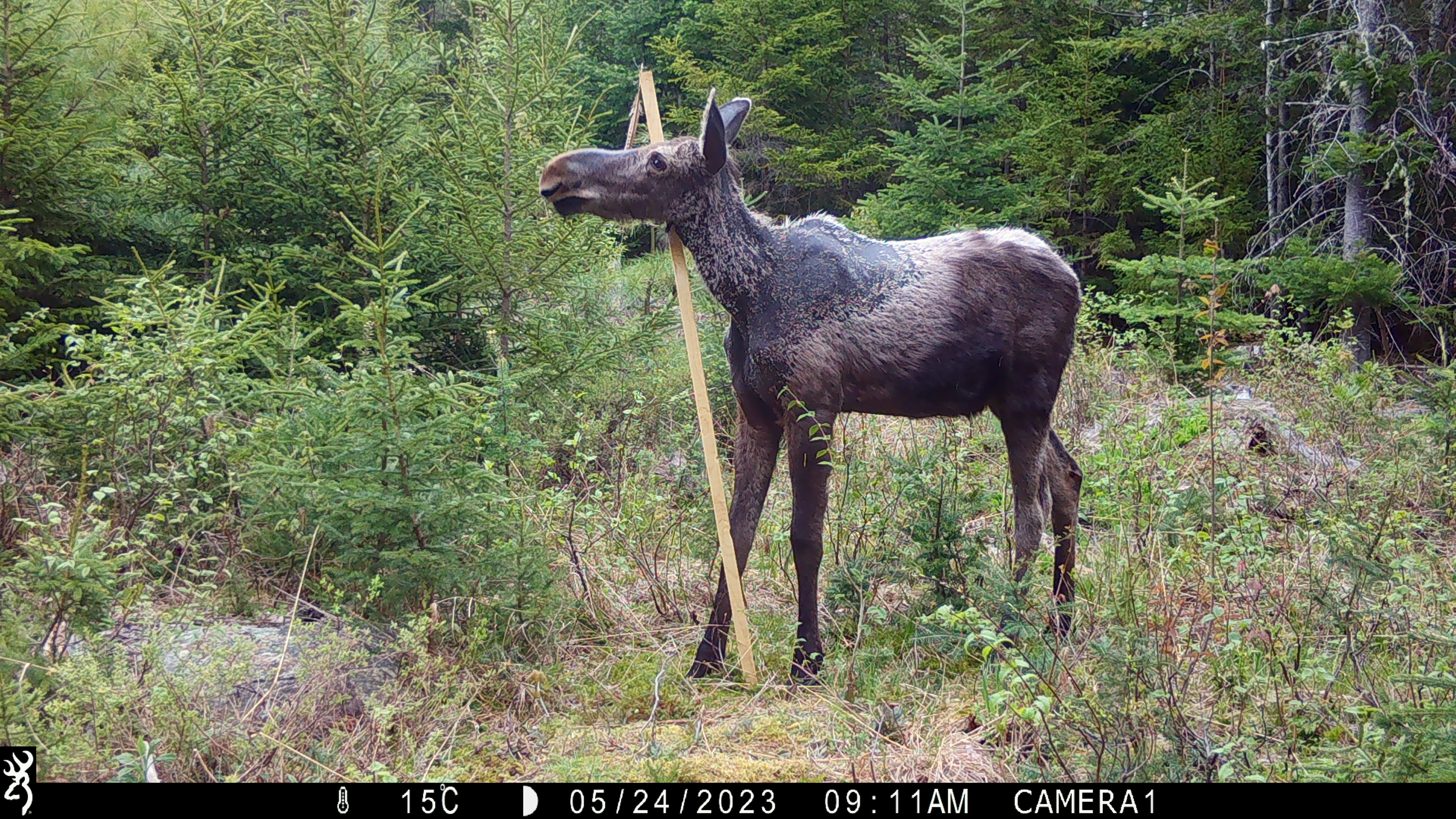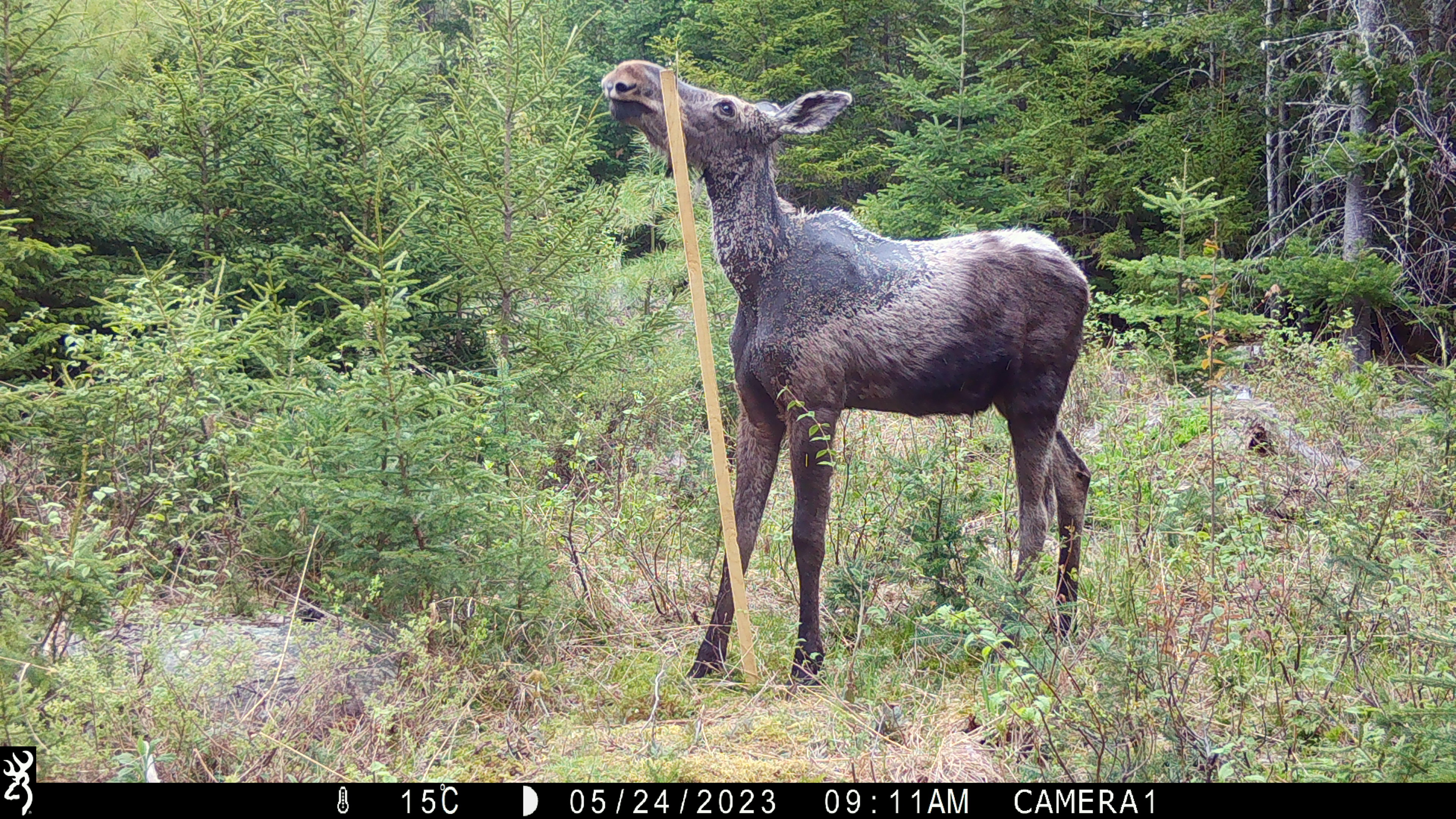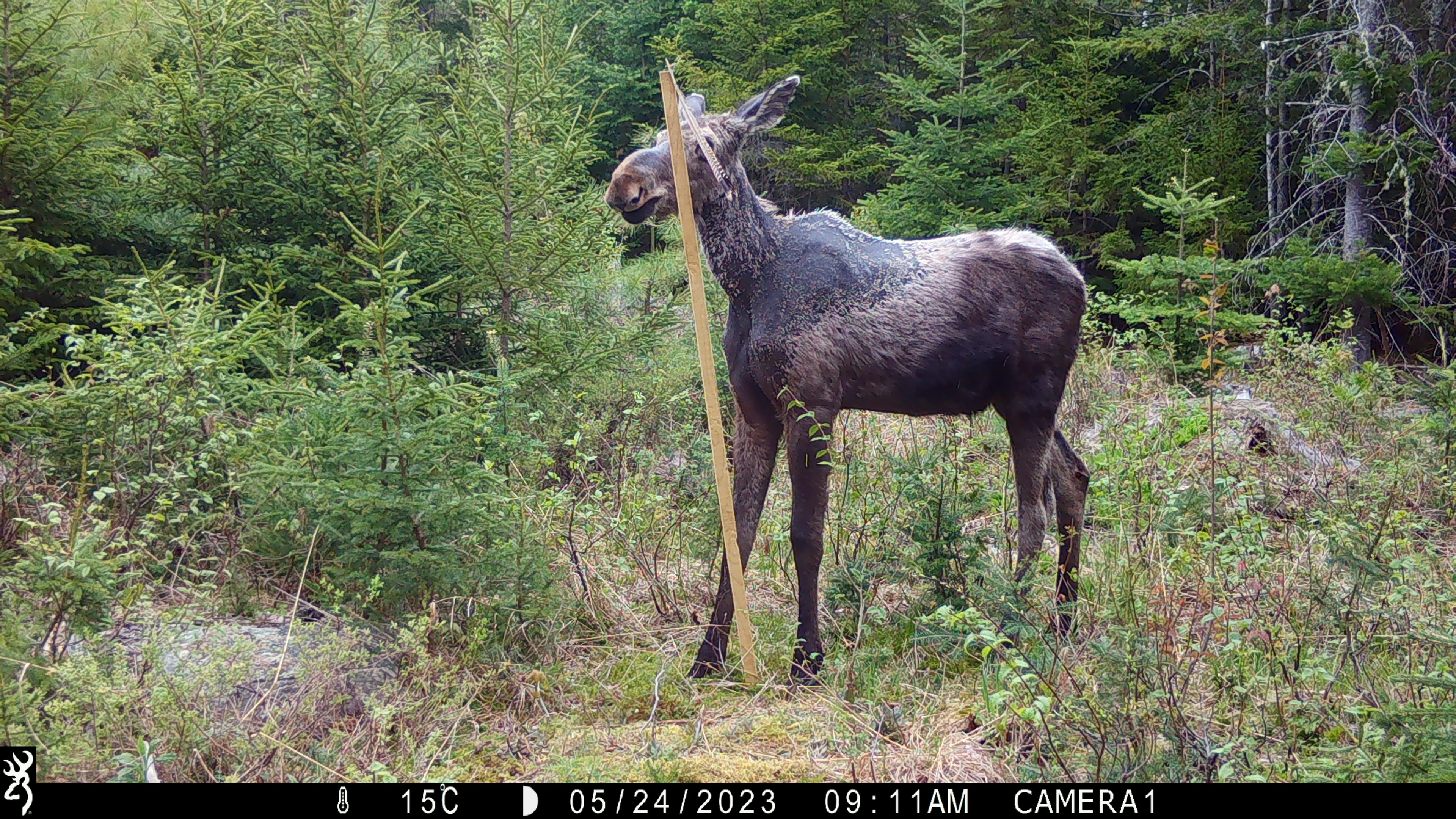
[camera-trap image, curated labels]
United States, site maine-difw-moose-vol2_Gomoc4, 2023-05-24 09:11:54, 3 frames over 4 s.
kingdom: Animalia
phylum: Chordata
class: Mammalia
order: Artiodactyla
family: Cervidae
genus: Alces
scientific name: Alces alces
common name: moose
Moose (Alces alces).